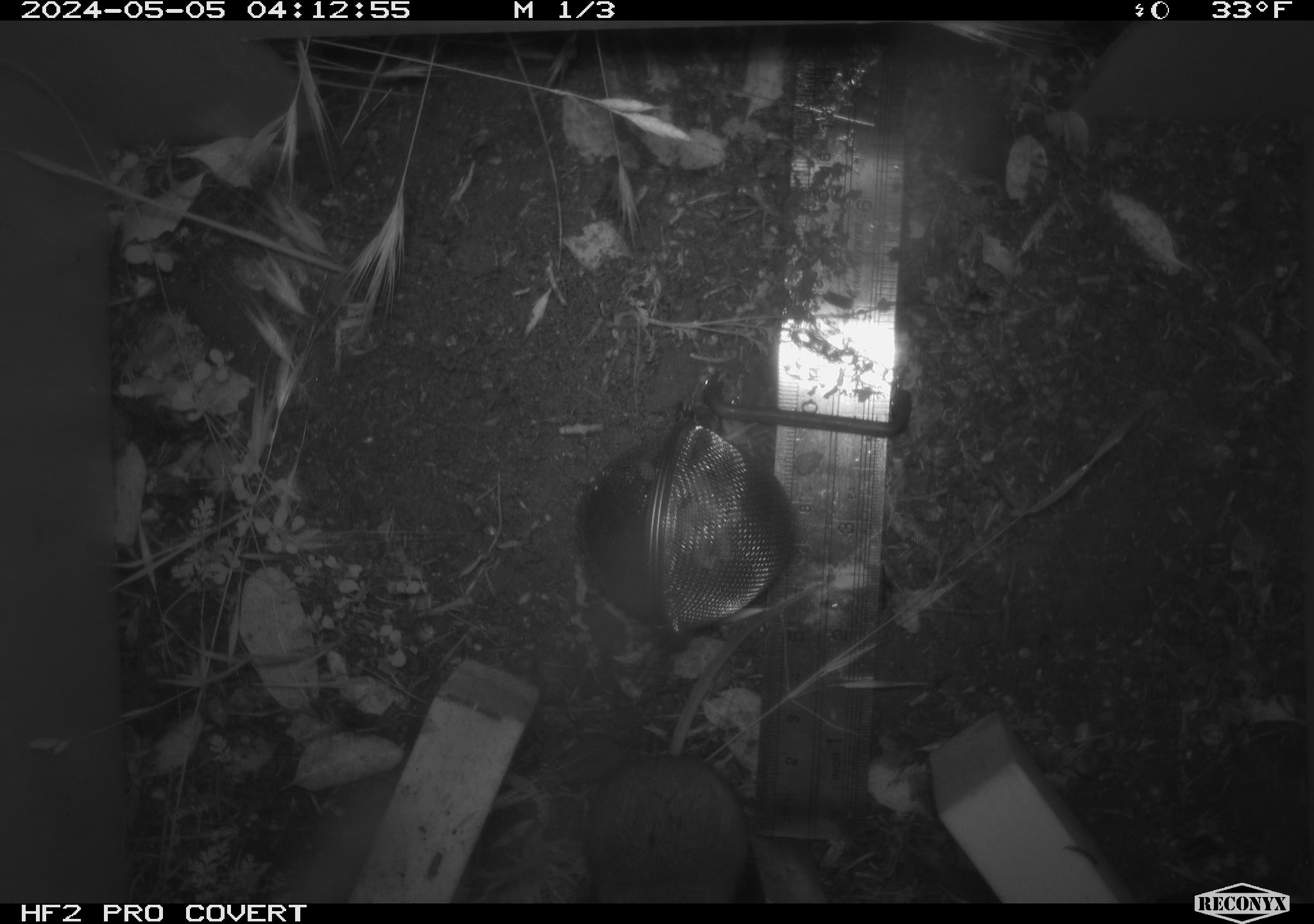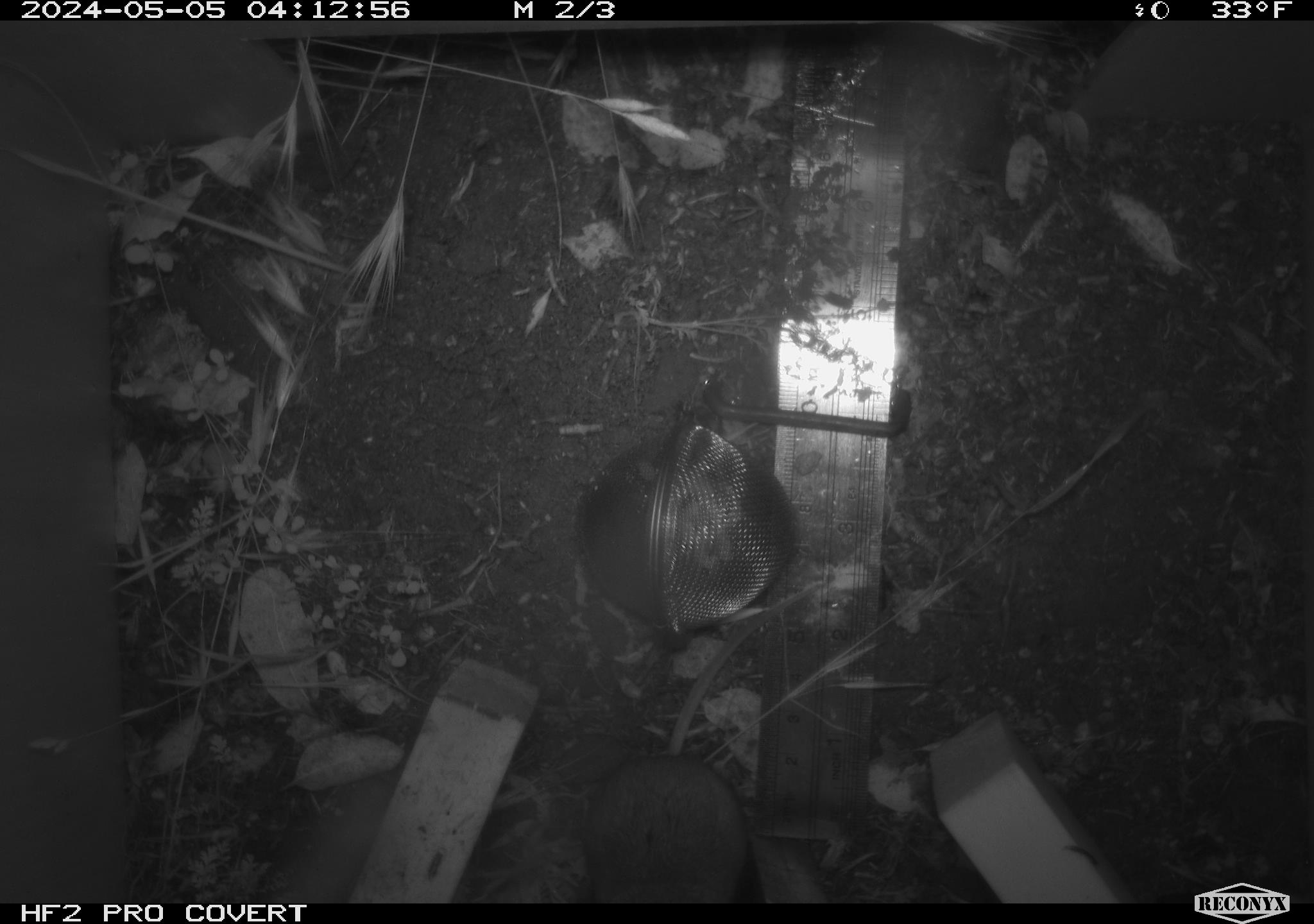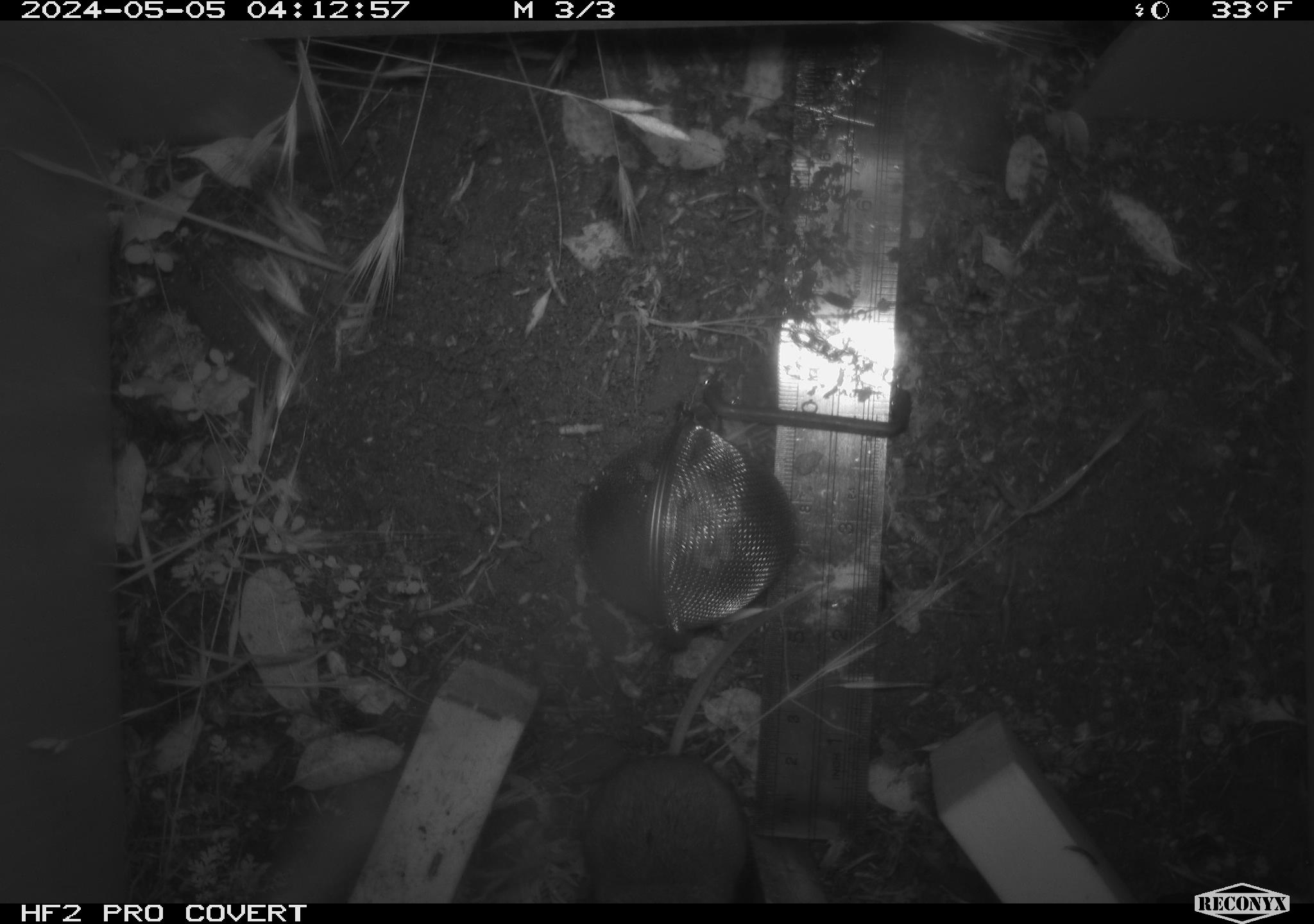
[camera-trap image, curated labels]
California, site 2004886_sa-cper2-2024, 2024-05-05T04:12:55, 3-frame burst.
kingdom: Animalia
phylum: Chordata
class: Mammalia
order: Rodentia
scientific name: Rodentia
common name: rodent